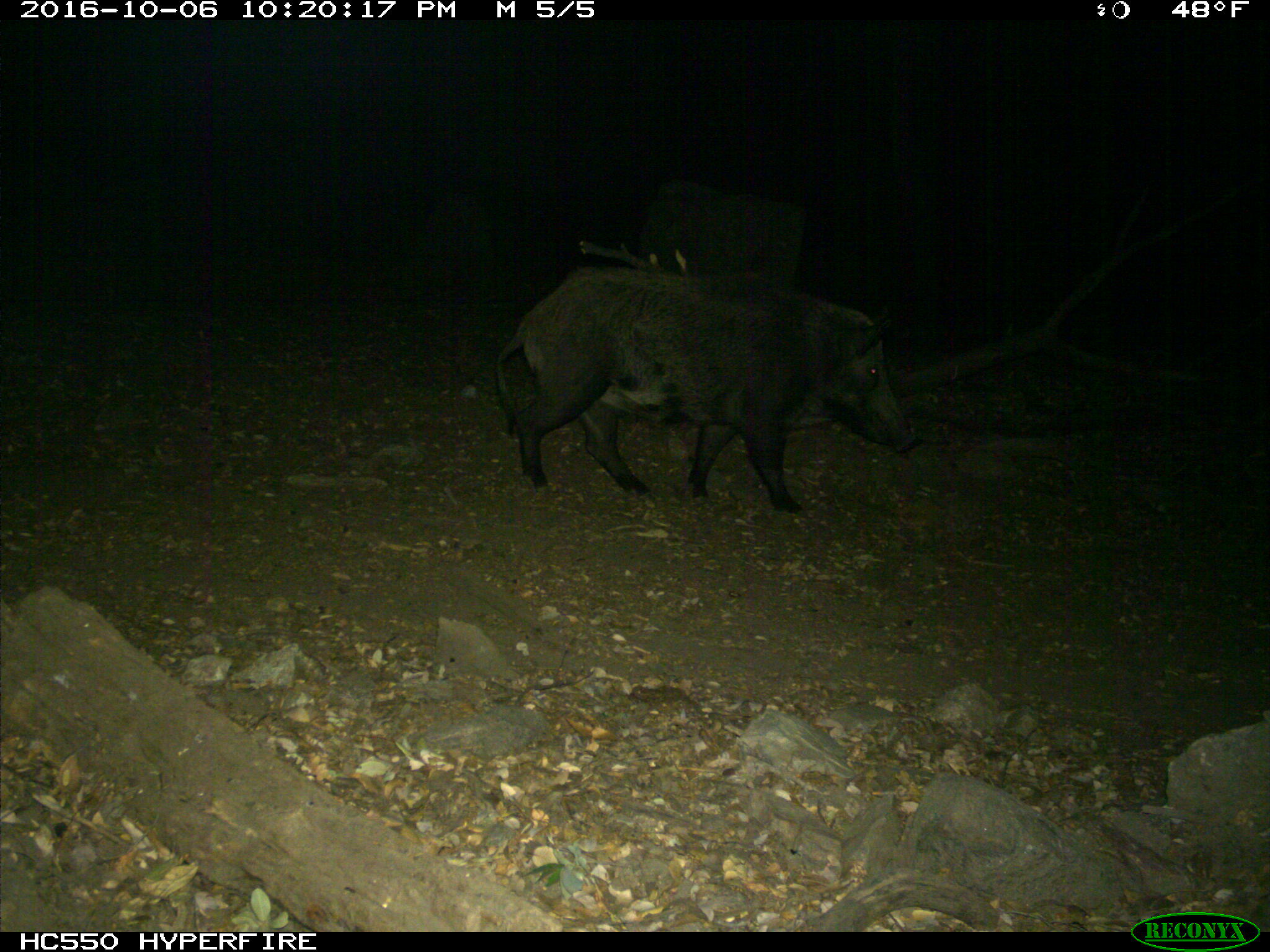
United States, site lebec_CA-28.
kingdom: Animalia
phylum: Chordata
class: Mammalia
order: Artiodactyla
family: Suidae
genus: Sus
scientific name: Sus scrofa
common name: wild boar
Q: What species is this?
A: Sus scrofa (wild boar).